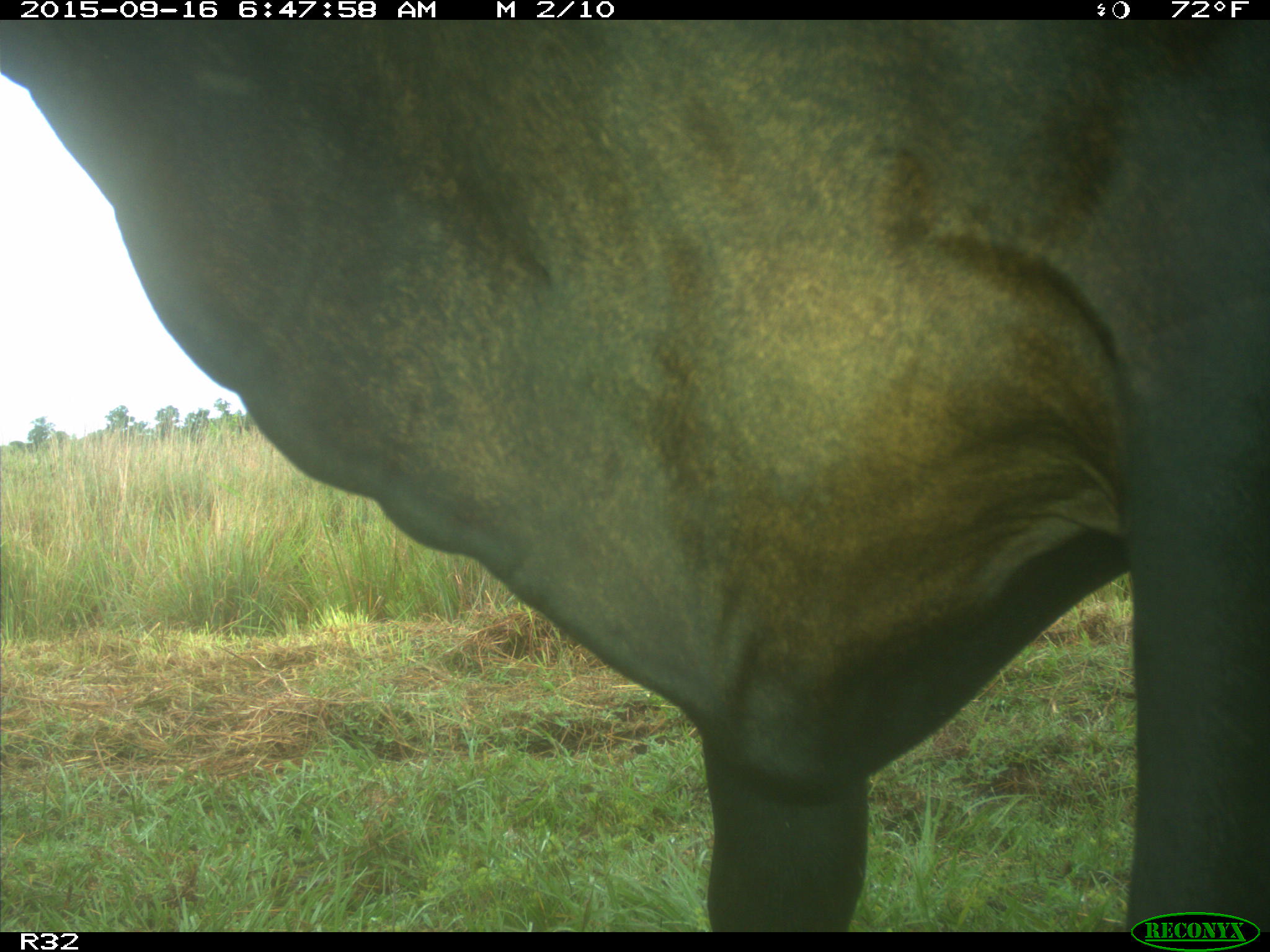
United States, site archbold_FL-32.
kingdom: Animalia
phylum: Chordata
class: Mammalia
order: Artiodactyla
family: Bovidae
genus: Bos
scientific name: Bos taurus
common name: domestic cow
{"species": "Bos taurus (domestic cow)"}